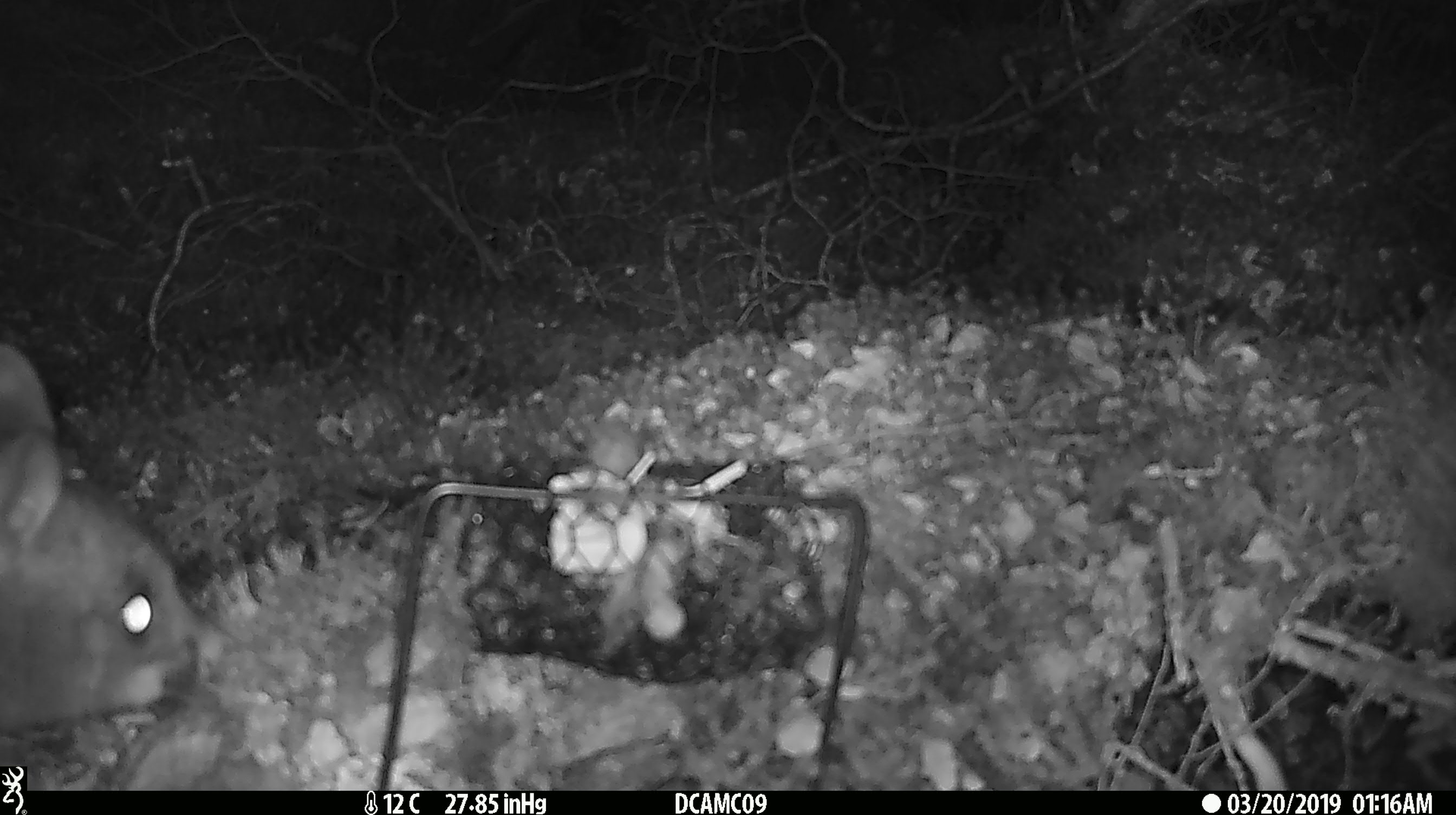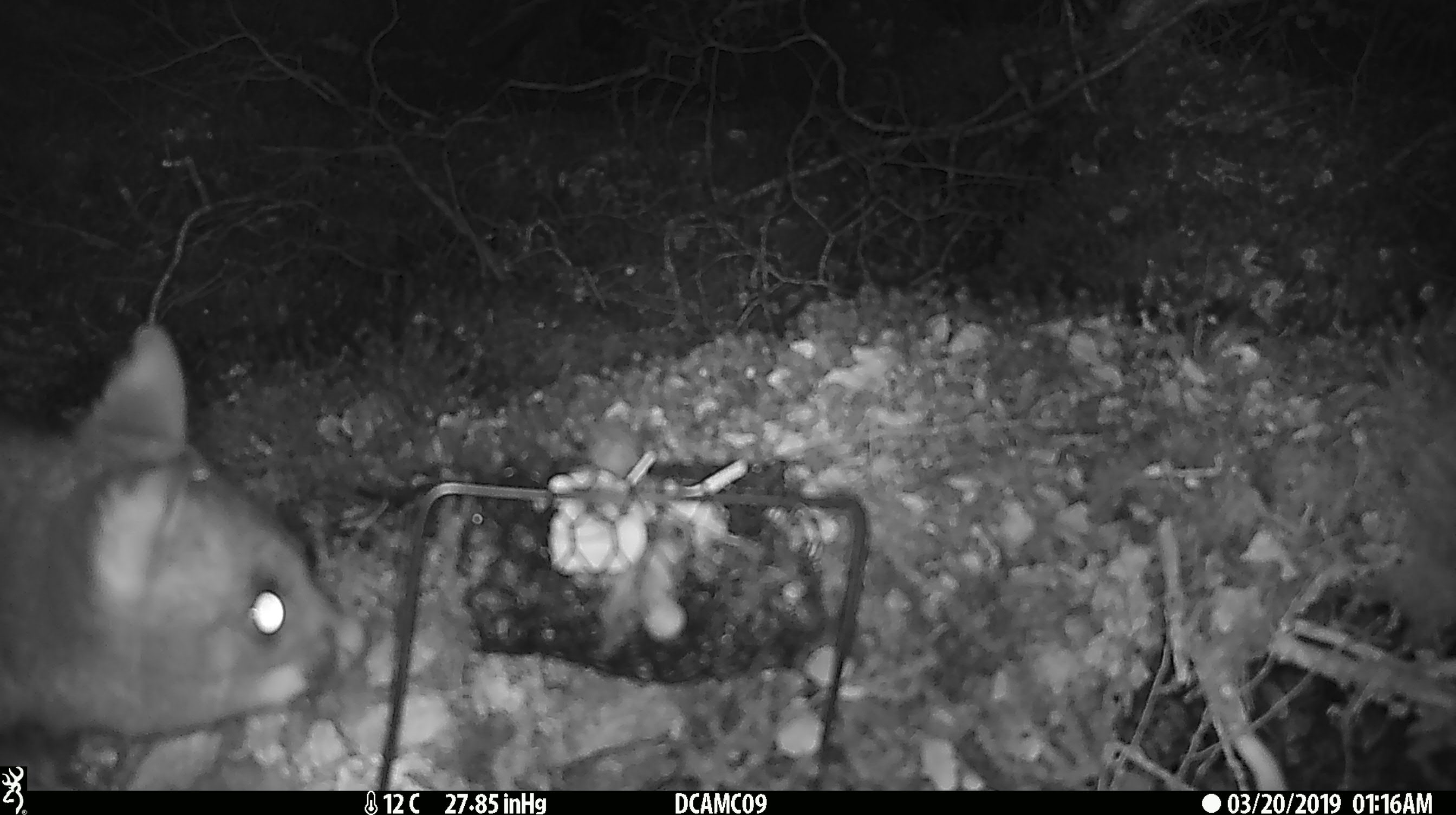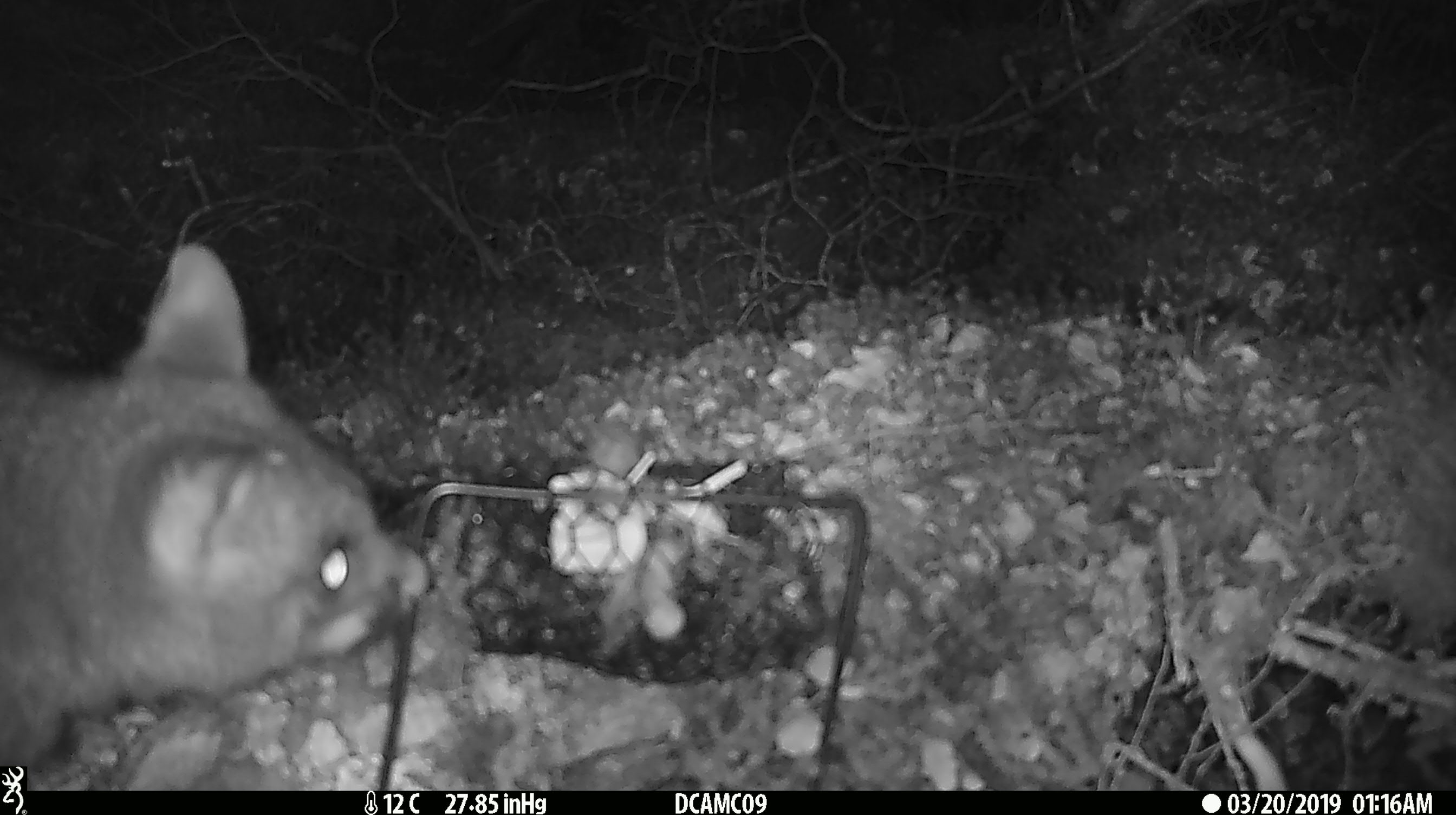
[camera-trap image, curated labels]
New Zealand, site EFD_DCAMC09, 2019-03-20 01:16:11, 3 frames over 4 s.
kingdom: Animalia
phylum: Chordata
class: Mammalia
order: Diprotodontia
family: Phalangeridae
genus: Trichosurus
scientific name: Trichosurus vulpecula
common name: common brushtail possum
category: possum